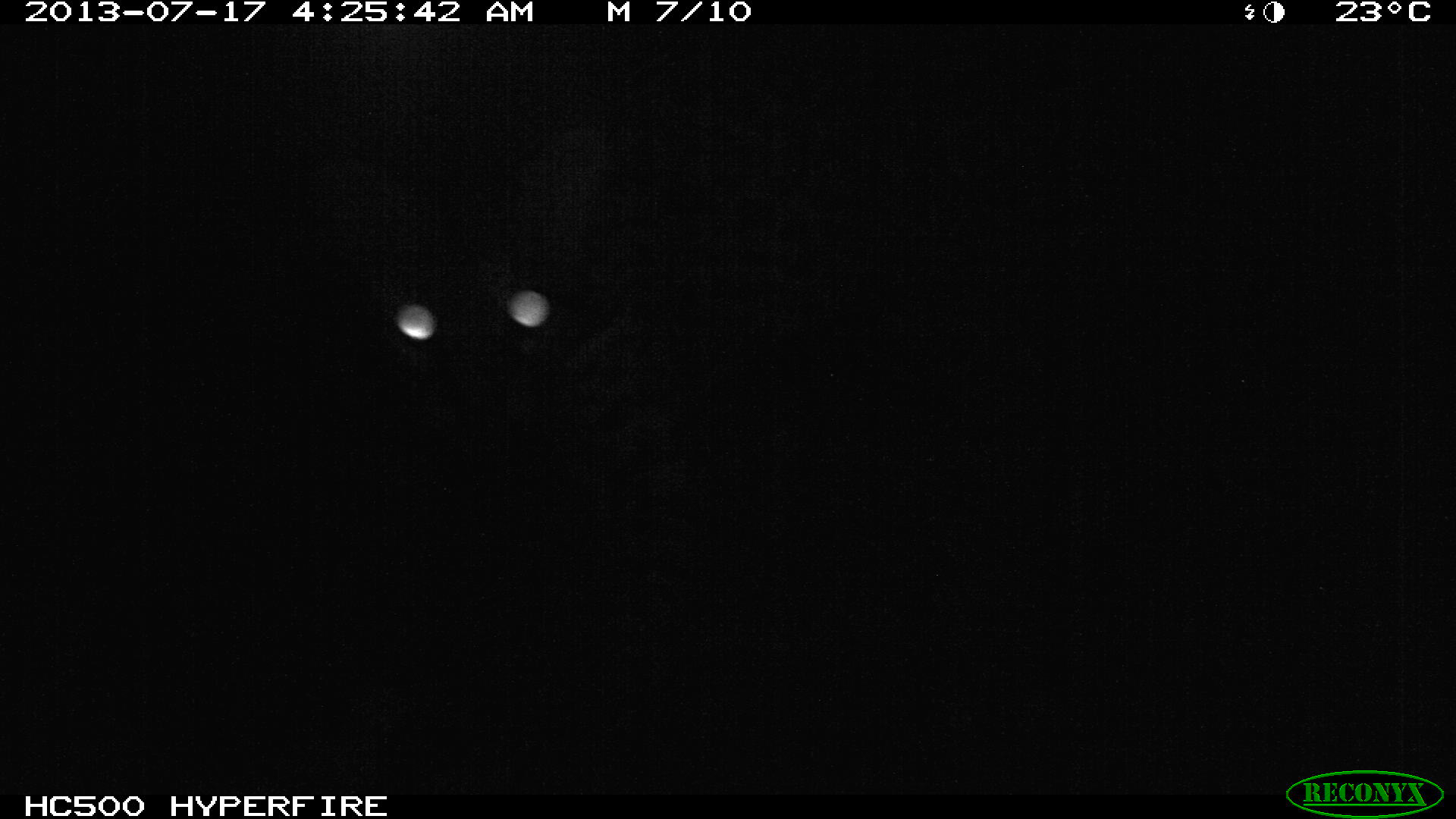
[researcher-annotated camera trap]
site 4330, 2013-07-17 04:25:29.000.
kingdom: Animalia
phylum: Chordata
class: Mammalia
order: Carnivora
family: Felidae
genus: Leopardus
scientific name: Leopardus pardalis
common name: ocelot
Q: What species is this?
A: Leopardus pardalis (ocelot).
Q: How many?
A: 1.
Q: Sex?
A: Male.